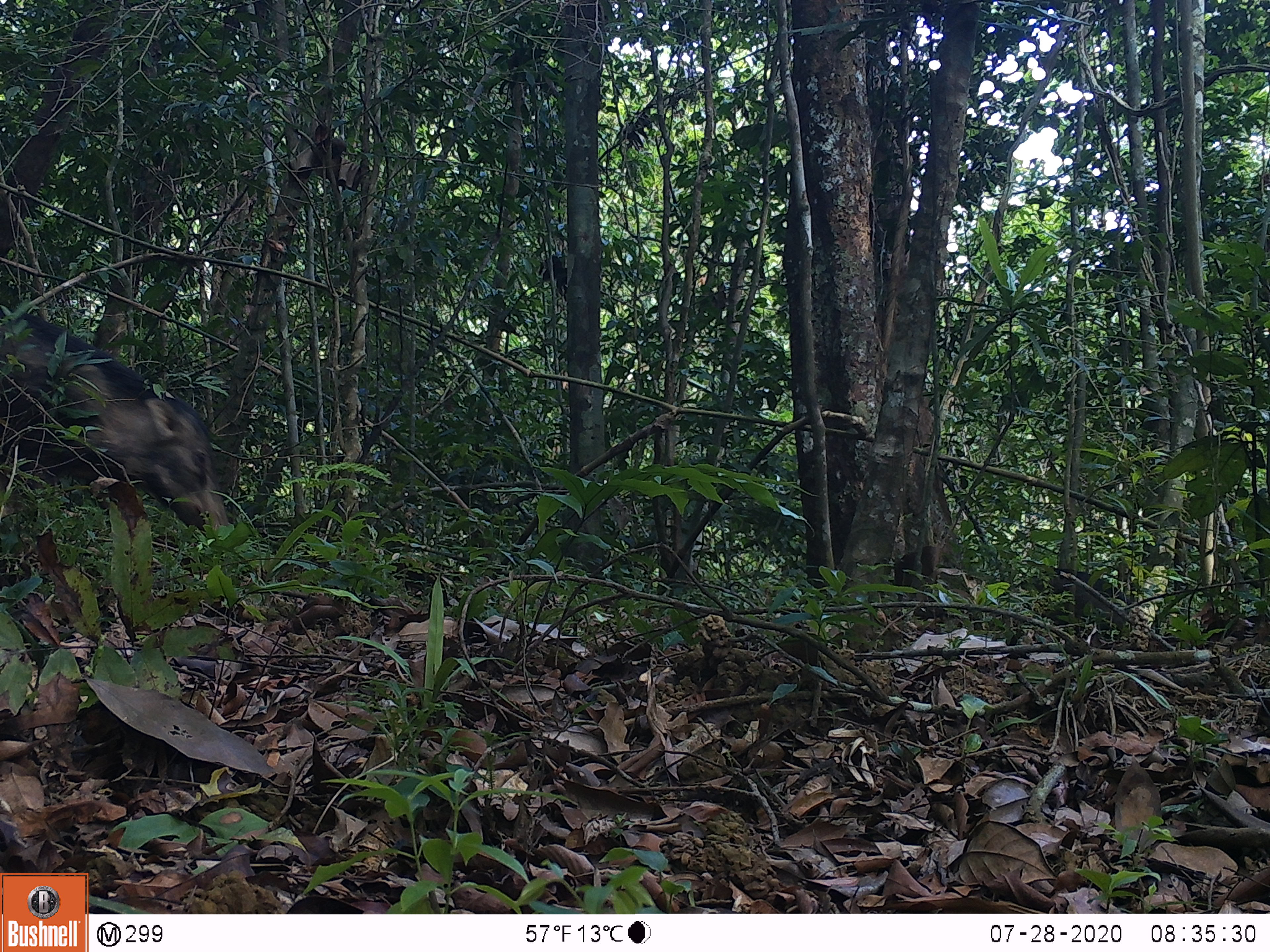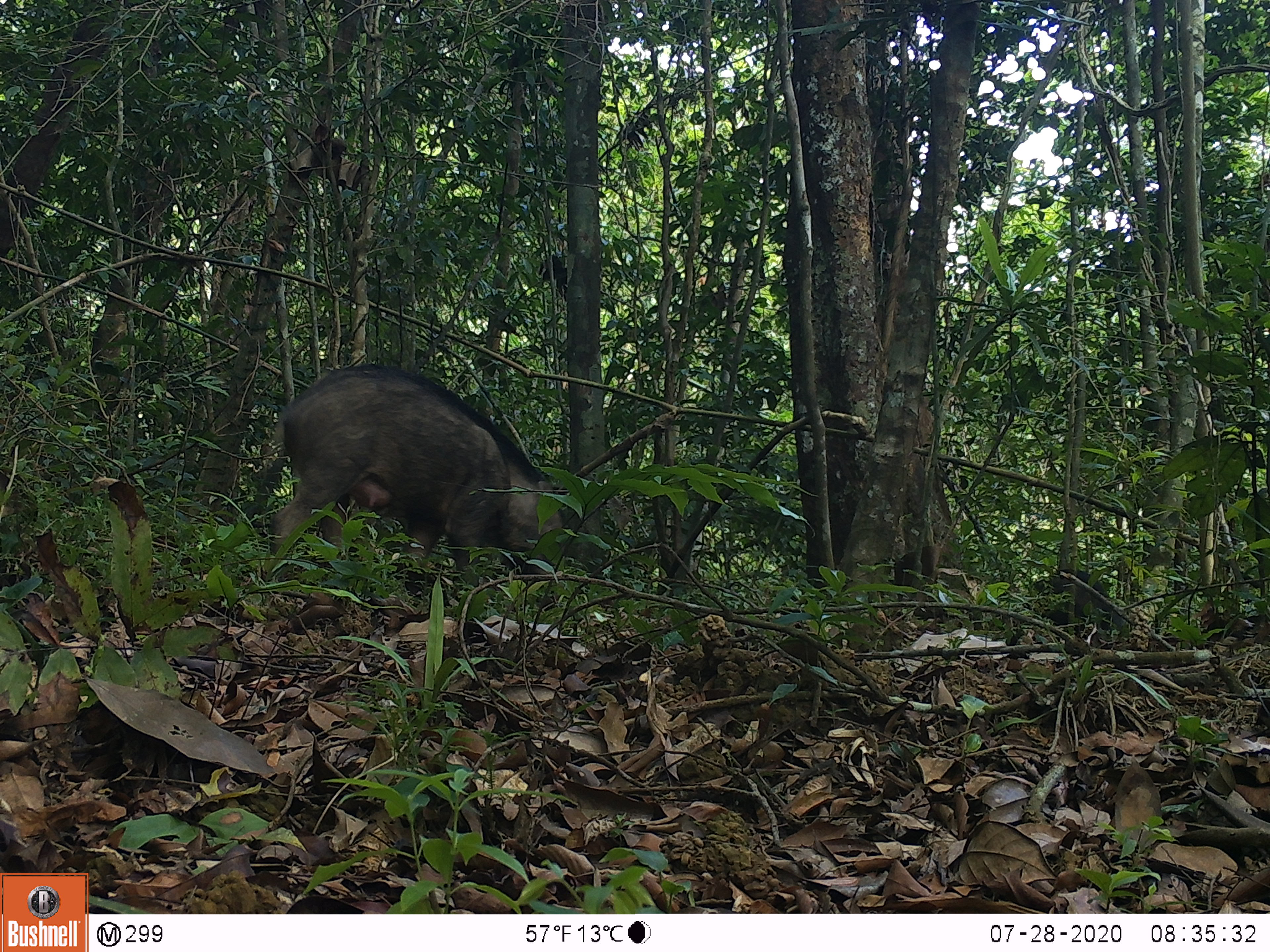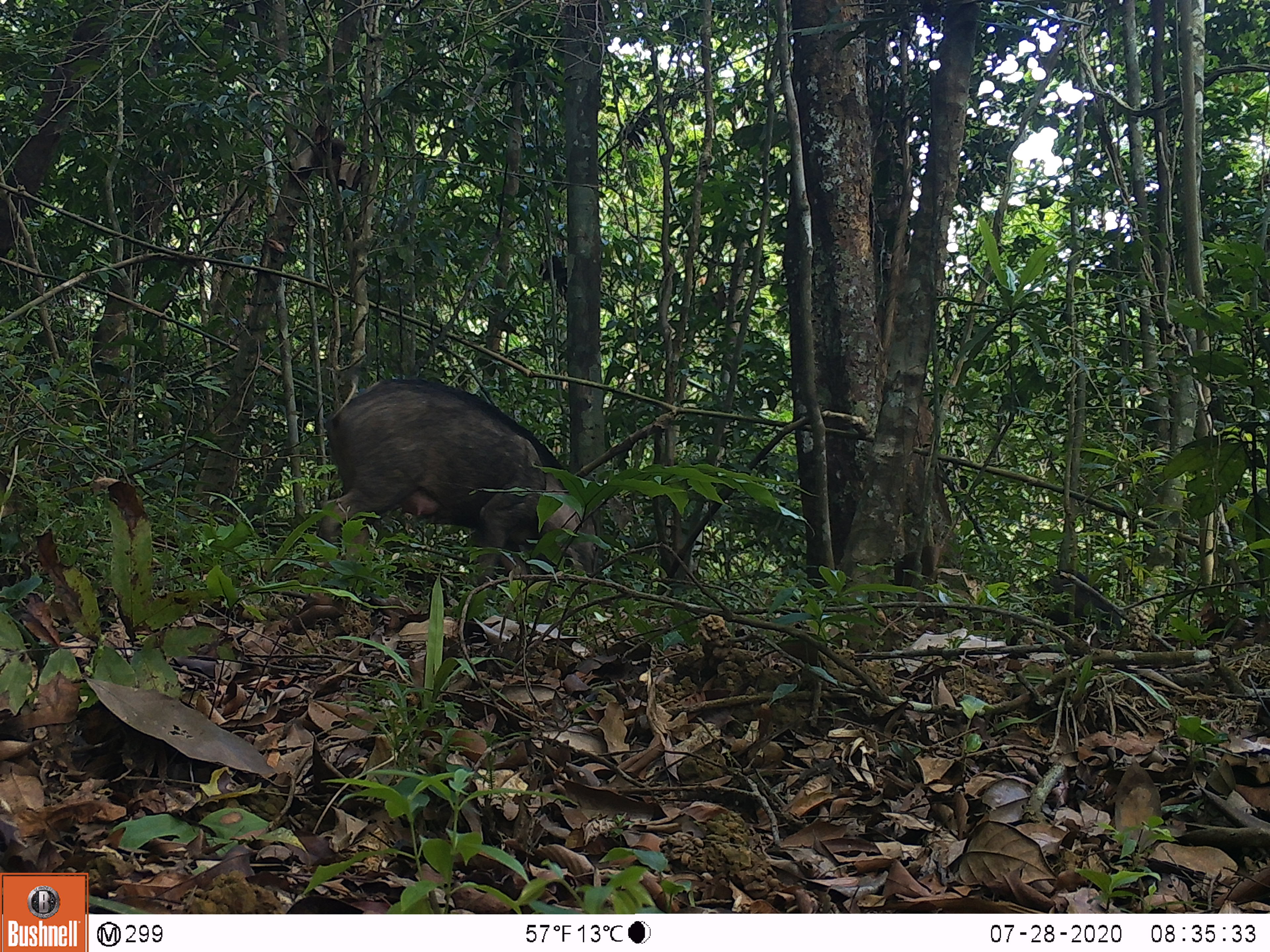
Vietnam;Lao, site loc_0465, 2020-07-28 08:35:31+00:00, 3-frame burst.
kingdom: Animalia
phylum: Chordata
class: Mammalia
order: Artiodactyla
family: Suidae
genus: Sus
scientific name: Sus scrofa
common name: eurasian wild pig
Eurasian wild pig (Sus scrofa). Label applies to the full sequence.